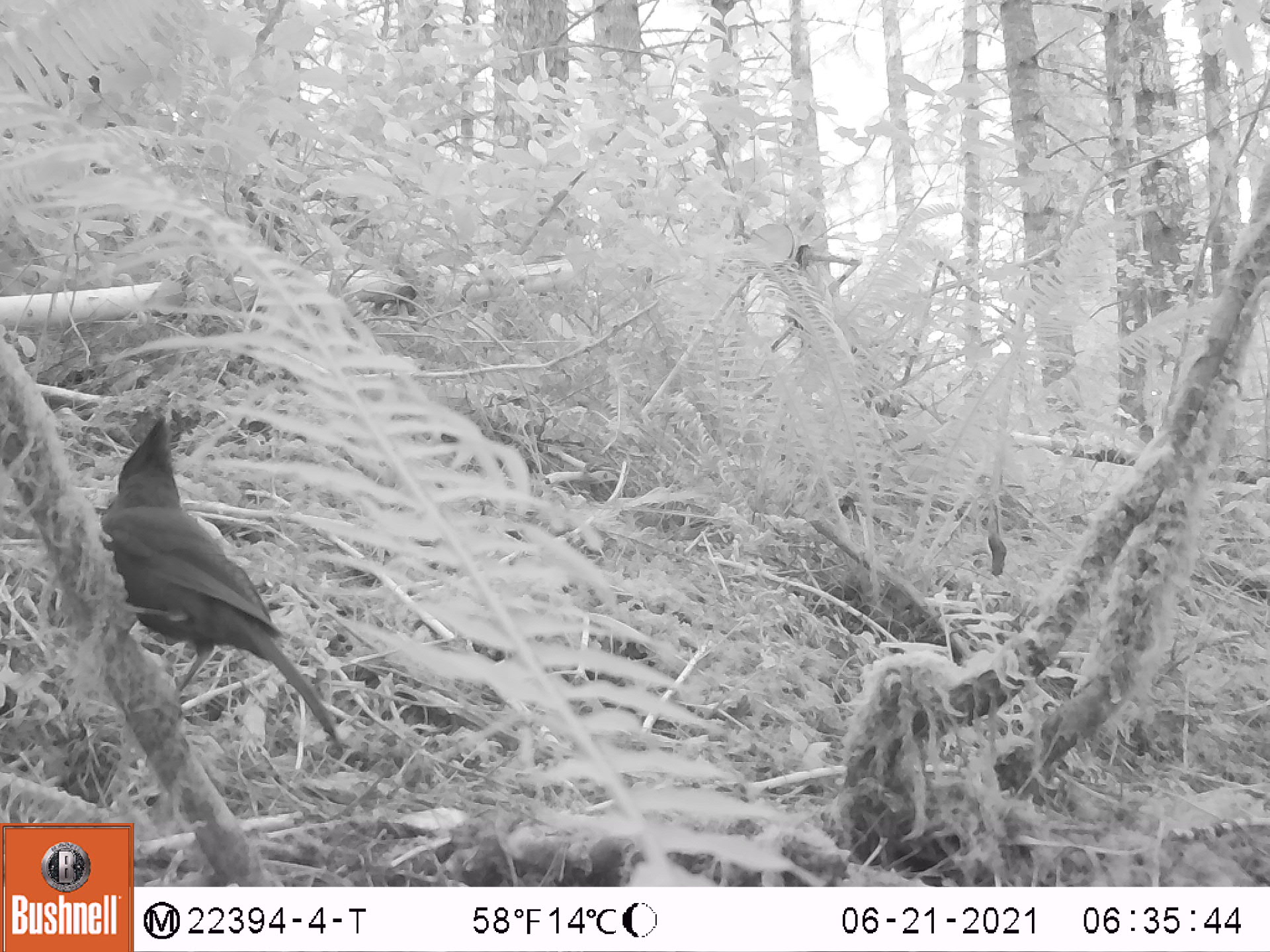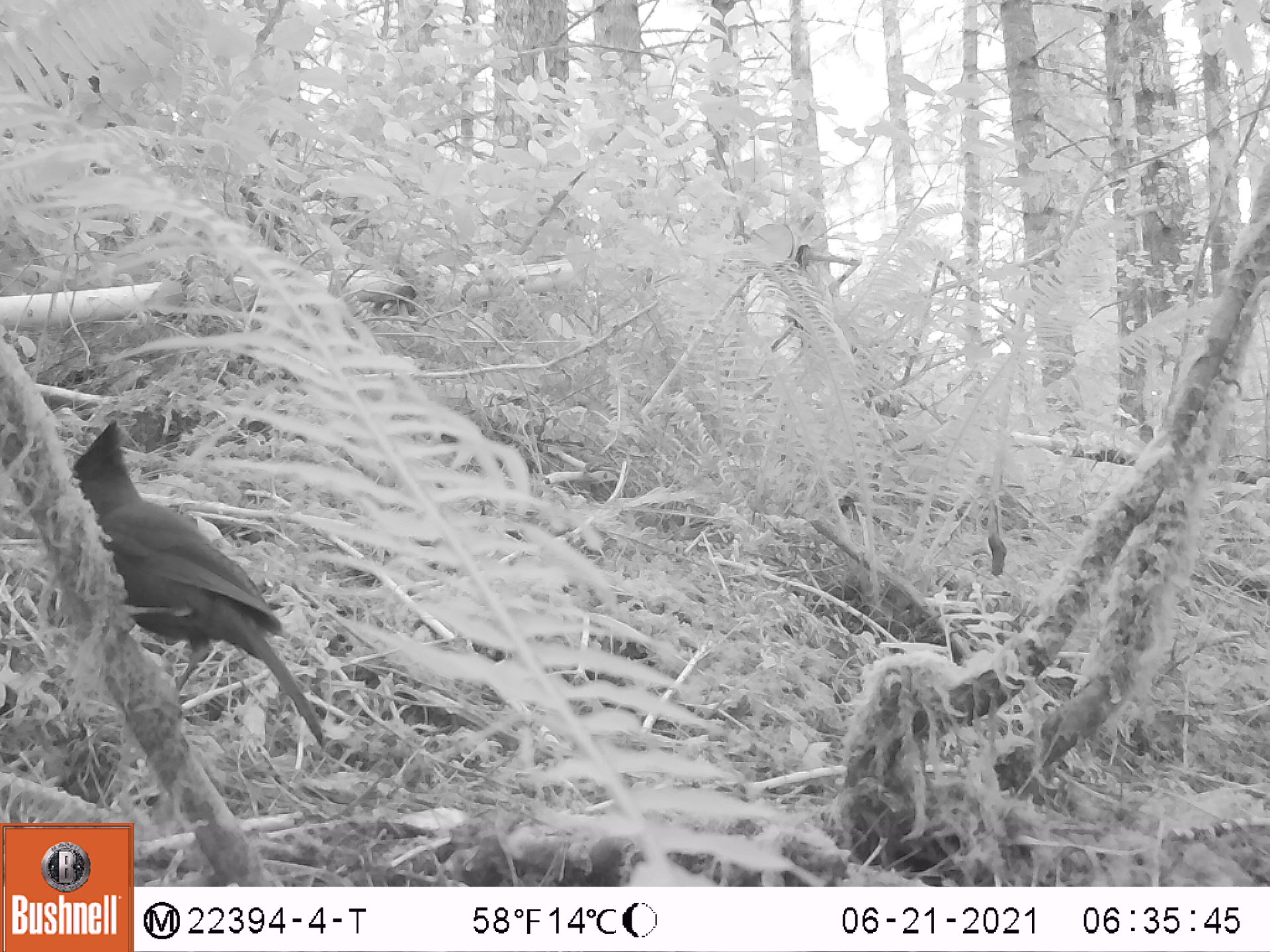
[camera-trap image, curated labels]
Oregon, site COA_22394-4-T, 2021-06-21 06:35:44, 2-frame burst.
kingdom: Animalia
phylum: Chordata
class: Aves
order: Passeriformes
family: Corvidae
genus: Cyanocitta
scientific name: Cyanocitta stelleri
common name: steller's jay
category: stellers jay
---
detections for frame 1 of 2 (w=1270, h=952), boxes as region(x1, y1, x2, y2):
stellers jay: region(46, 401, 358, 772)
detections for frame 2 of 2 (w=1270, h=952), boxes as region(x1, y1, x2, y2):
stellers jay: region(42, 411, 356, 773)